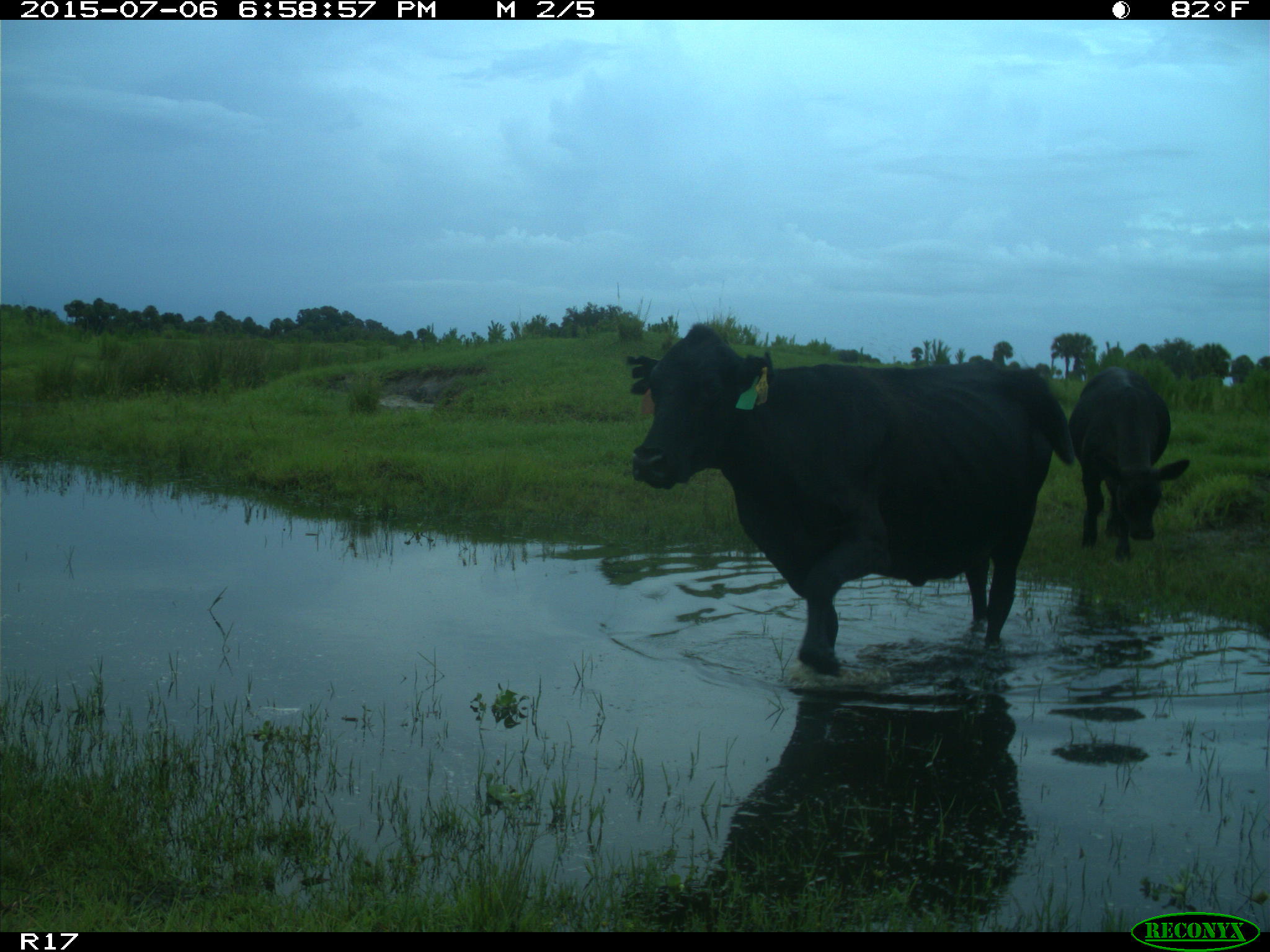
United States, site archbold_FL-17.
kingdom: Animalia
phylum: Chordata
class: Mammalia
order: Artiodactyla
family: Bovidae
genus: Bos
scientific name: Bos taurus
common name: domestic cow